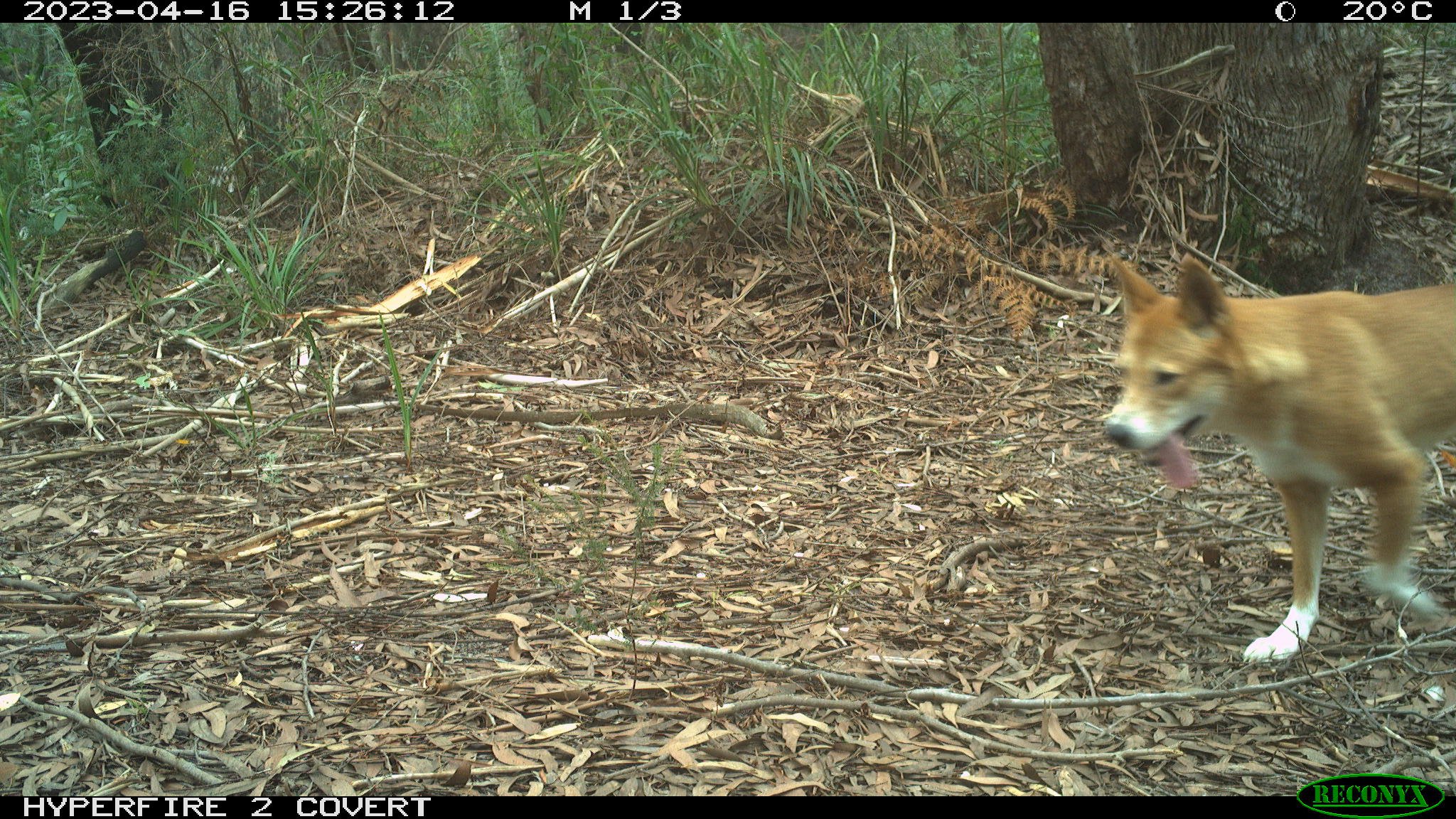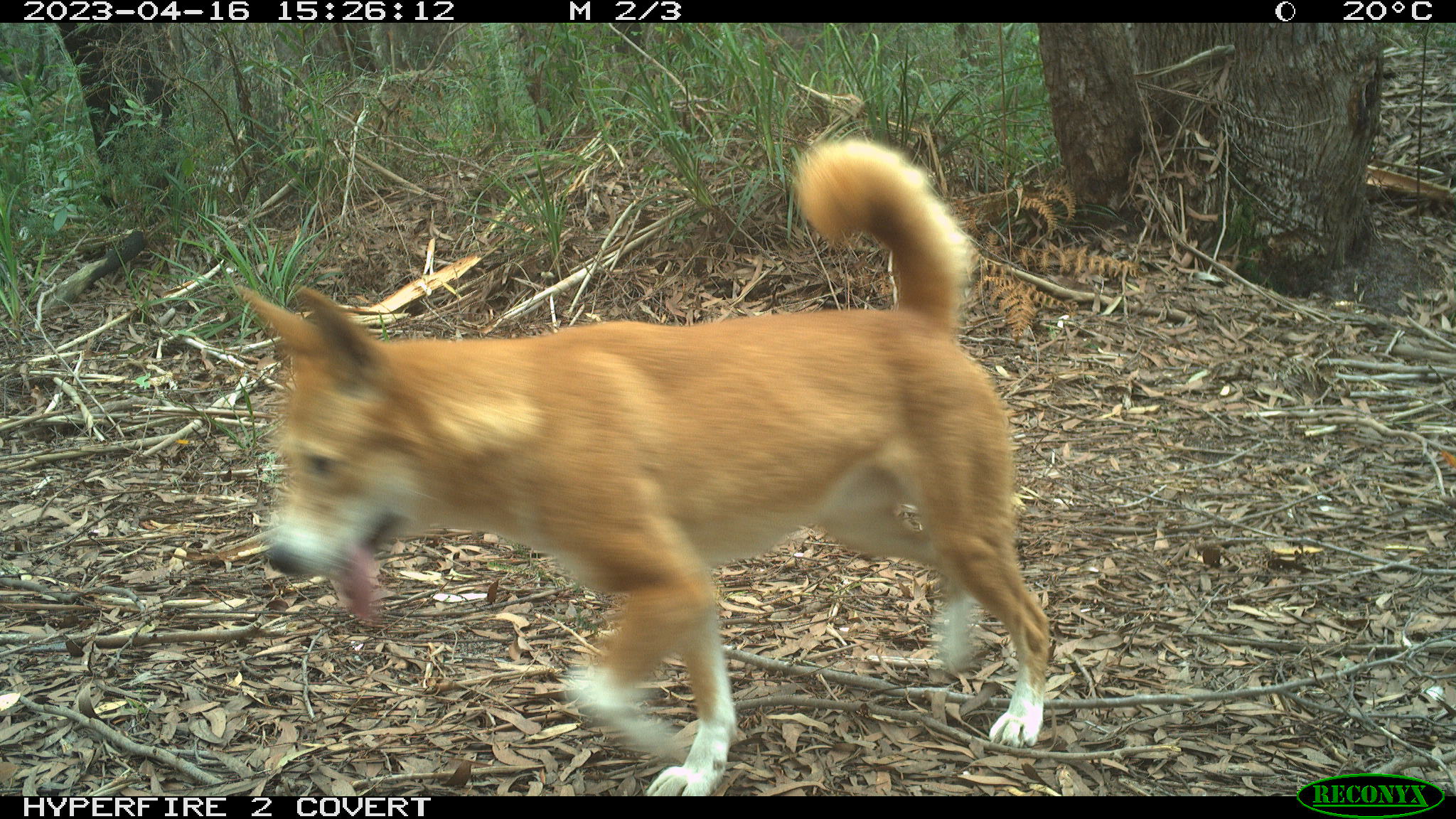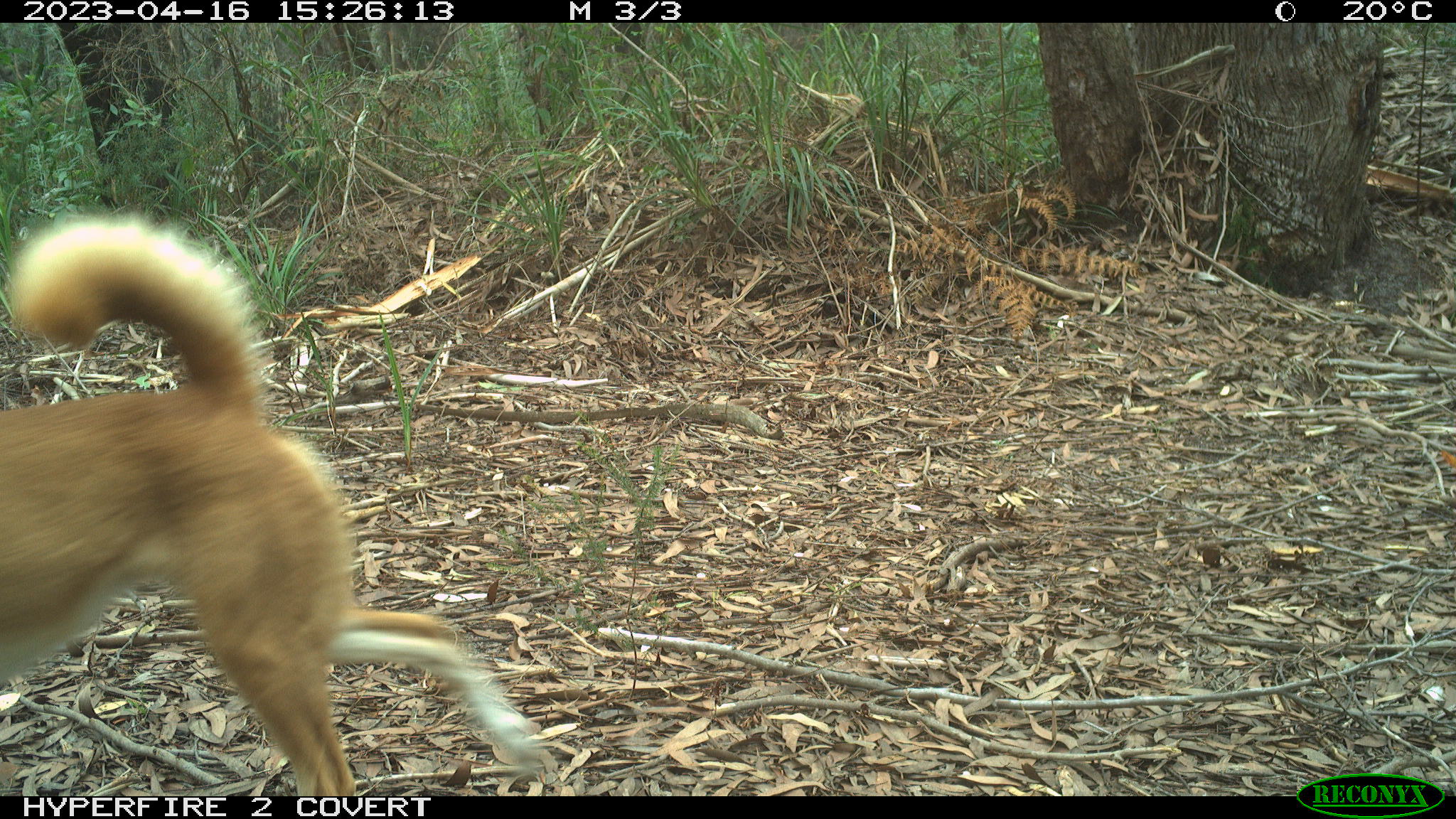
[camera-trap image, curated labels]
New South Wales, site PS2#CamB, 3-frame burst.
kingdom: Animalia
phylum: Chordata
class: Mammalia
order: Carnivora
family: Canidae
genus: Canis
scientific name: Canis familiaris dingo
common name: dingo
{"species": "dingo (Canis familiaris dingo)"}